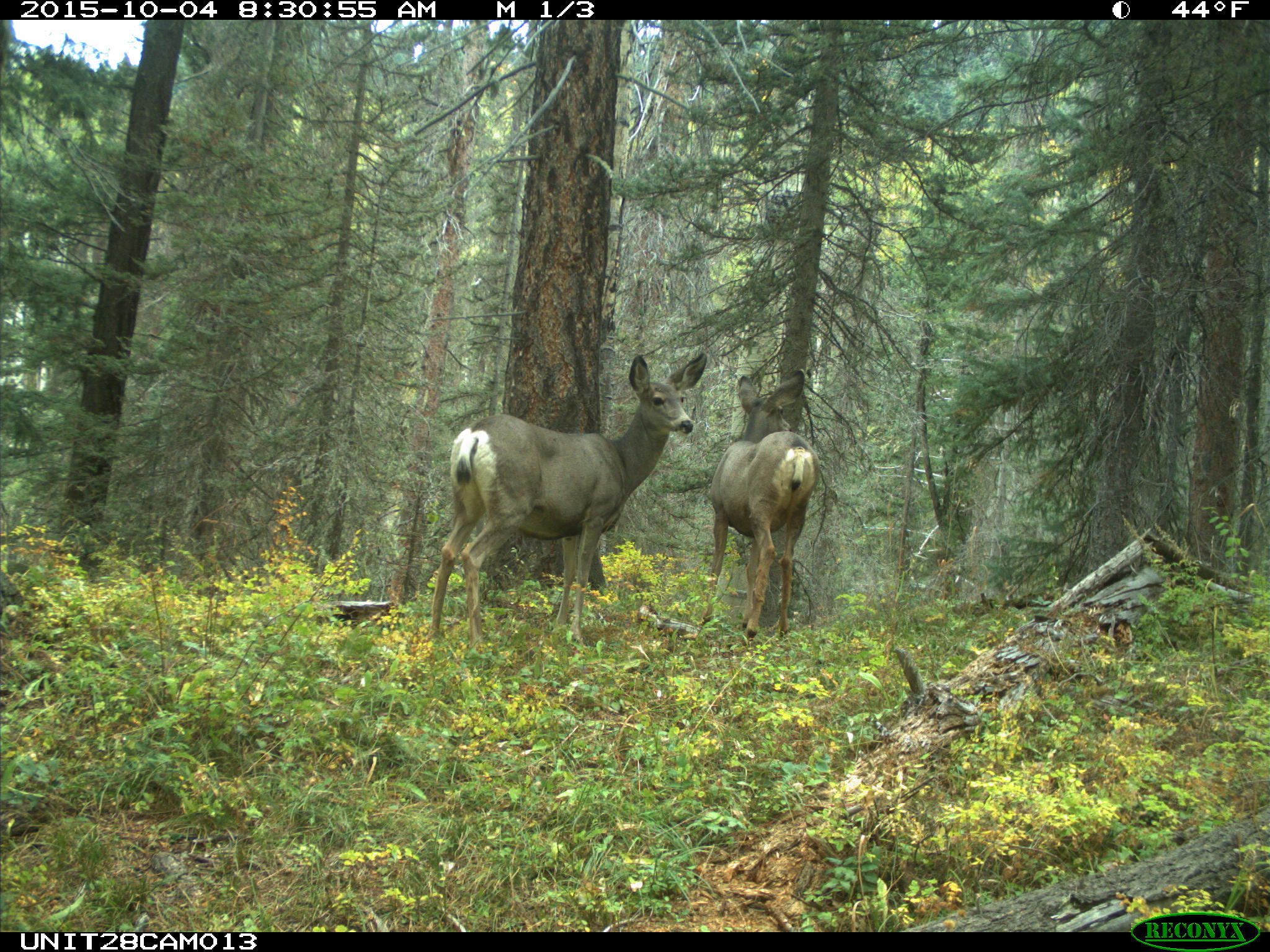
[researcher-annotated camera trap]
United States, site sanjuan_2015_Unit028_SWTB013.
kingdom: Animalia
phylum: Chordata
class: Mammalia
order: Artiodactyla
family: Cervidae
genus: Odocoileus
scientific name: Odocoileus hemionus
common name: mule deer